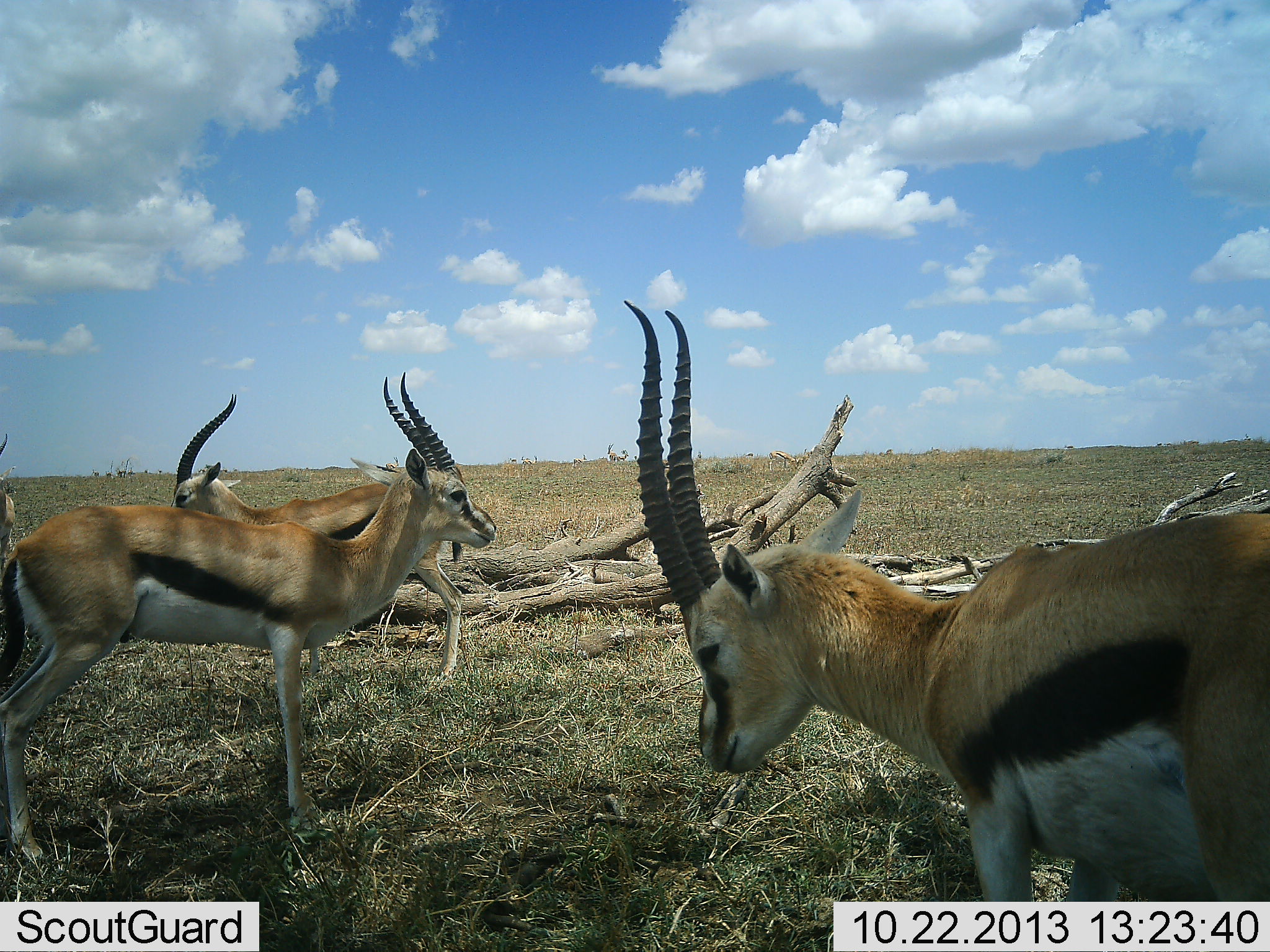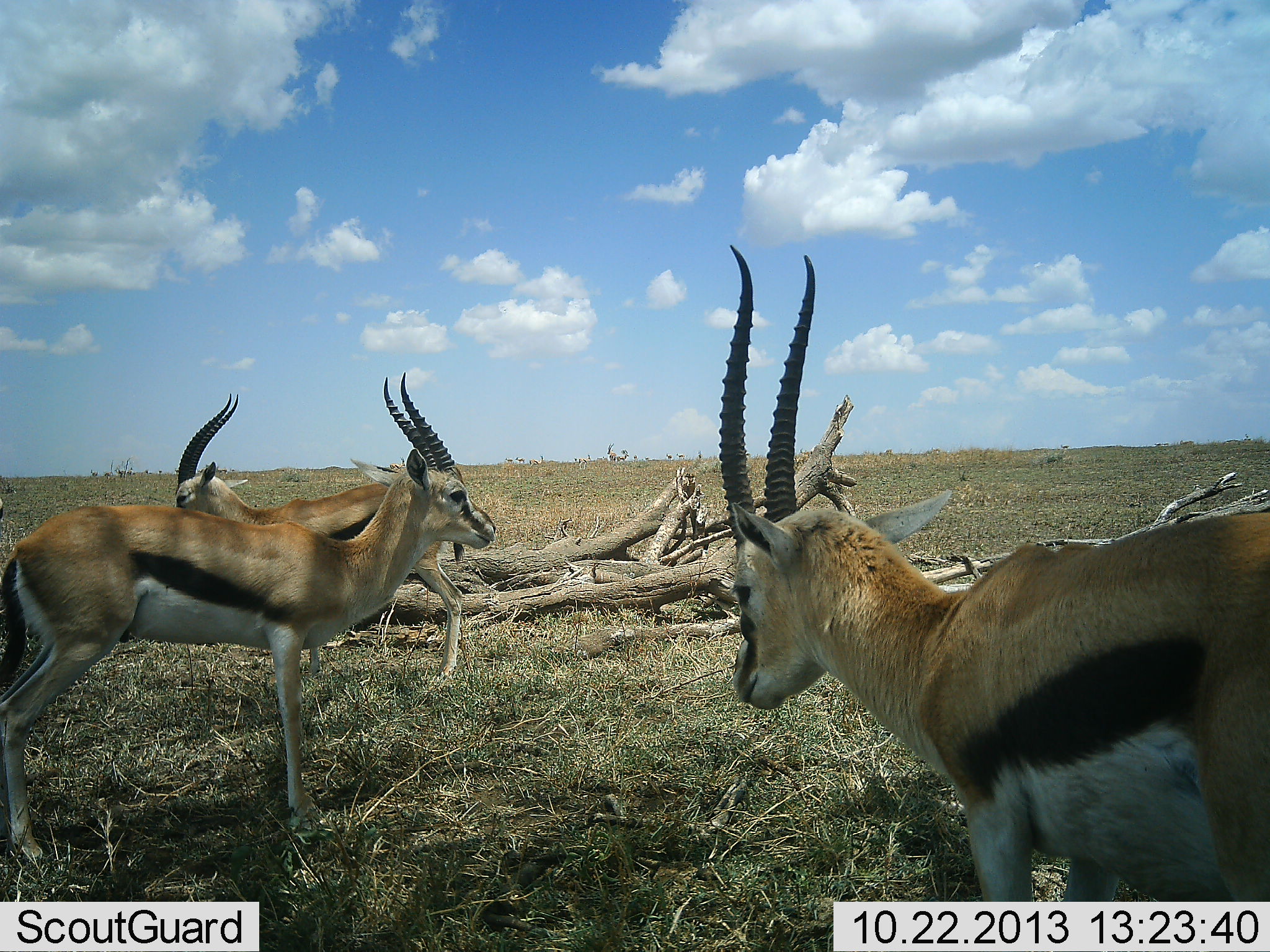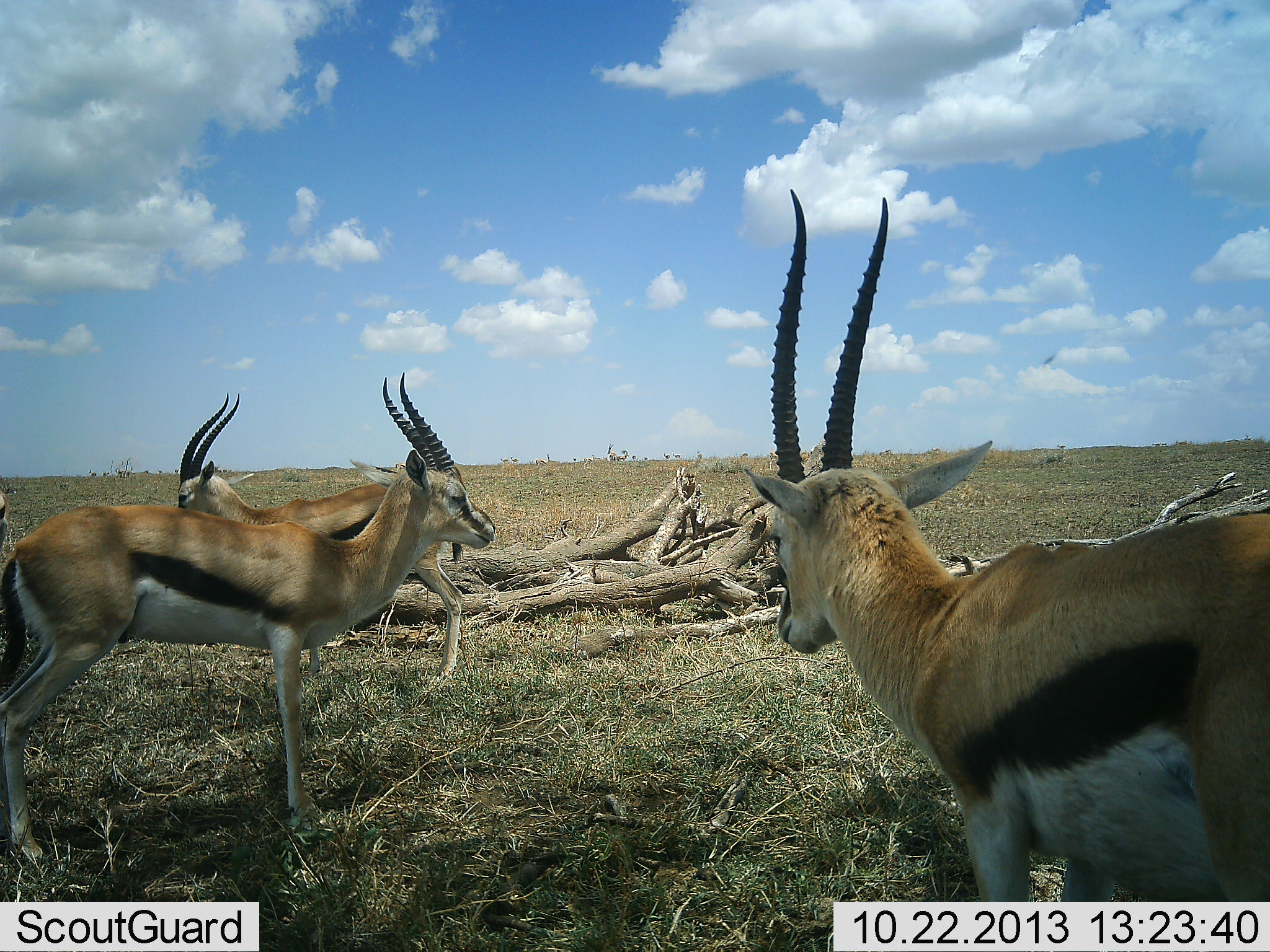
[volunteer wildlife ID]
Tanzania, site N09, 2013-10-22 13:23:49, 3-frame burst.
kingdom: Animalia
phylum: Chordata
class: Mammalia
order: Artiodactyla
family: Bovidae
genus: Eudorcas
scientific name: Eudorcas thomsonii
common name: thomson's gazelle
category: gazellethomsons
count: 4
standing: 94%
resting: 0%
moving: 6%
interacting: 6%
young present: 0%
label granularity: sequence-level